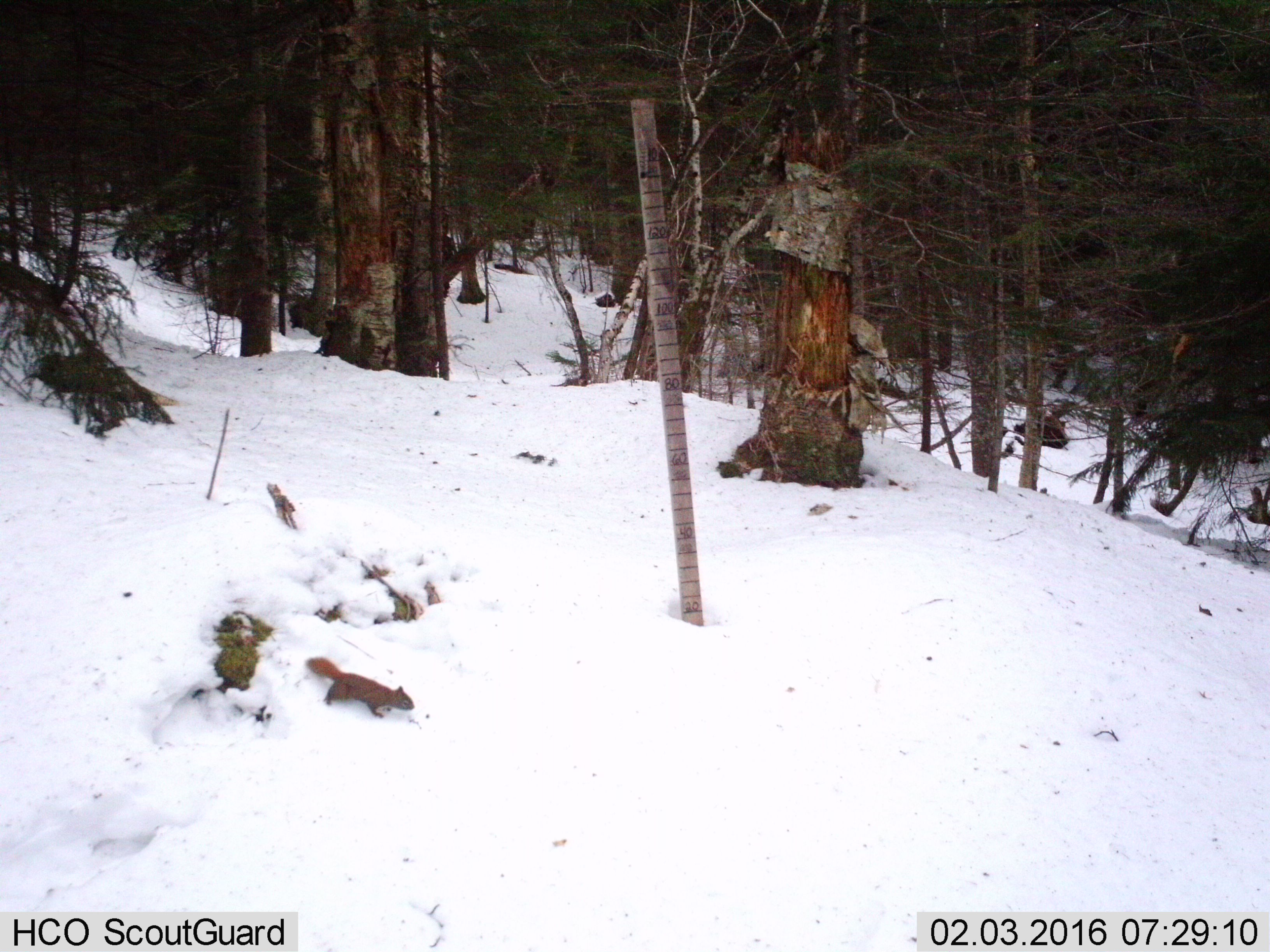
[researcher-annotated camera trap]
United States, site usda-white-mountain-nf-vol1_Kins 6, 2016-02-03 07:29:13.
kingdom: Animalia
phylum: Chordata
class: Mammalia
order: Rodentia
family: Sciuridae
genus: Tamiasciurus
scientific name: Tamiasciurus hudsonicus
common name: red squirrel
Red squirrel (Tamiasciurus hudsonicus).